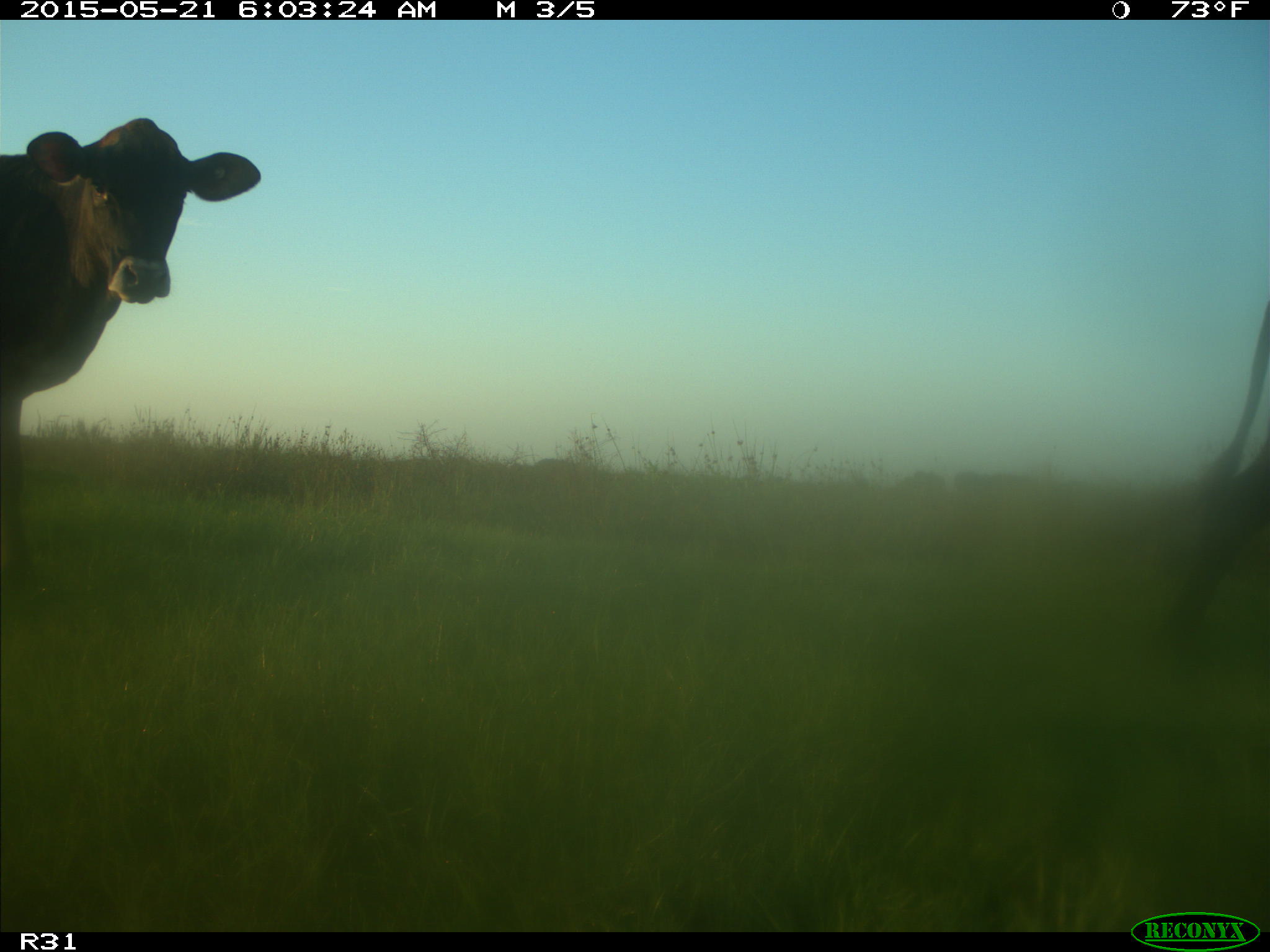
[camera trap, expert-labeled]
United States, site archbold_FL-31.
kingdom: Animalia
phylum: Chordata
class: Mammalia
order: Artiodactyla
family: Bovidae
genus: Bos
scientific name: Bos taurus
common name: domestic cow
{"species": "Bos taurus (domestic cow)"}